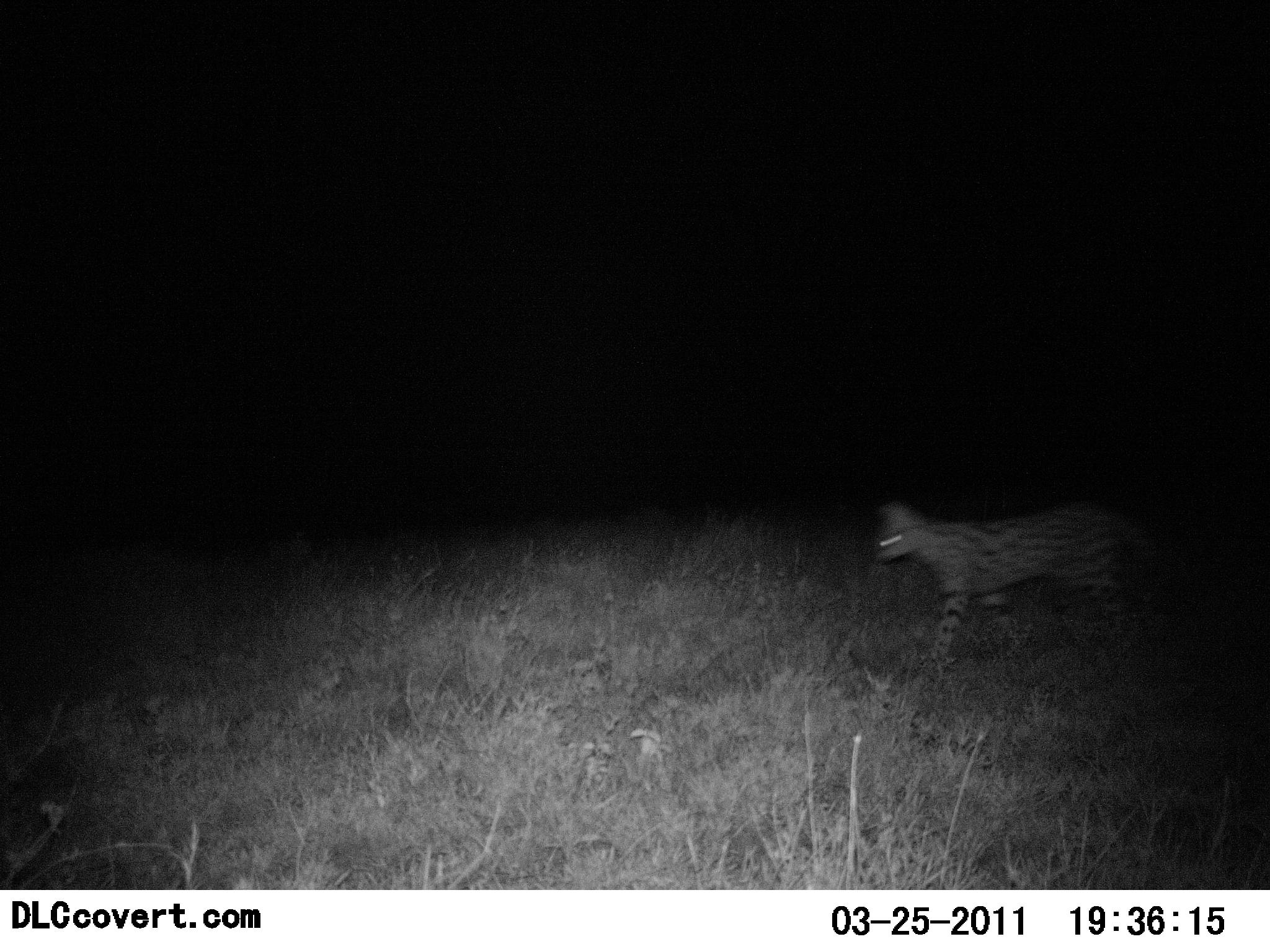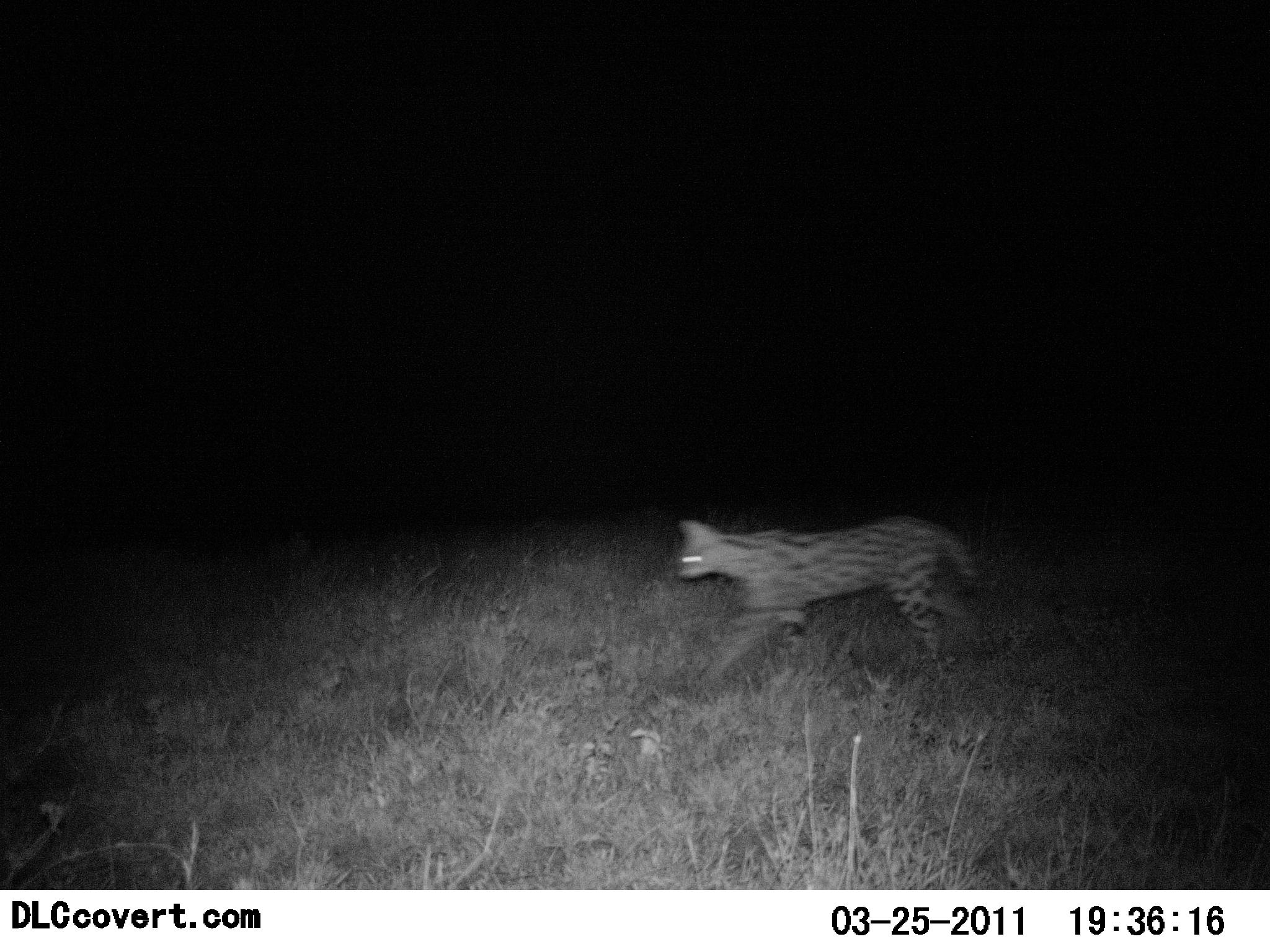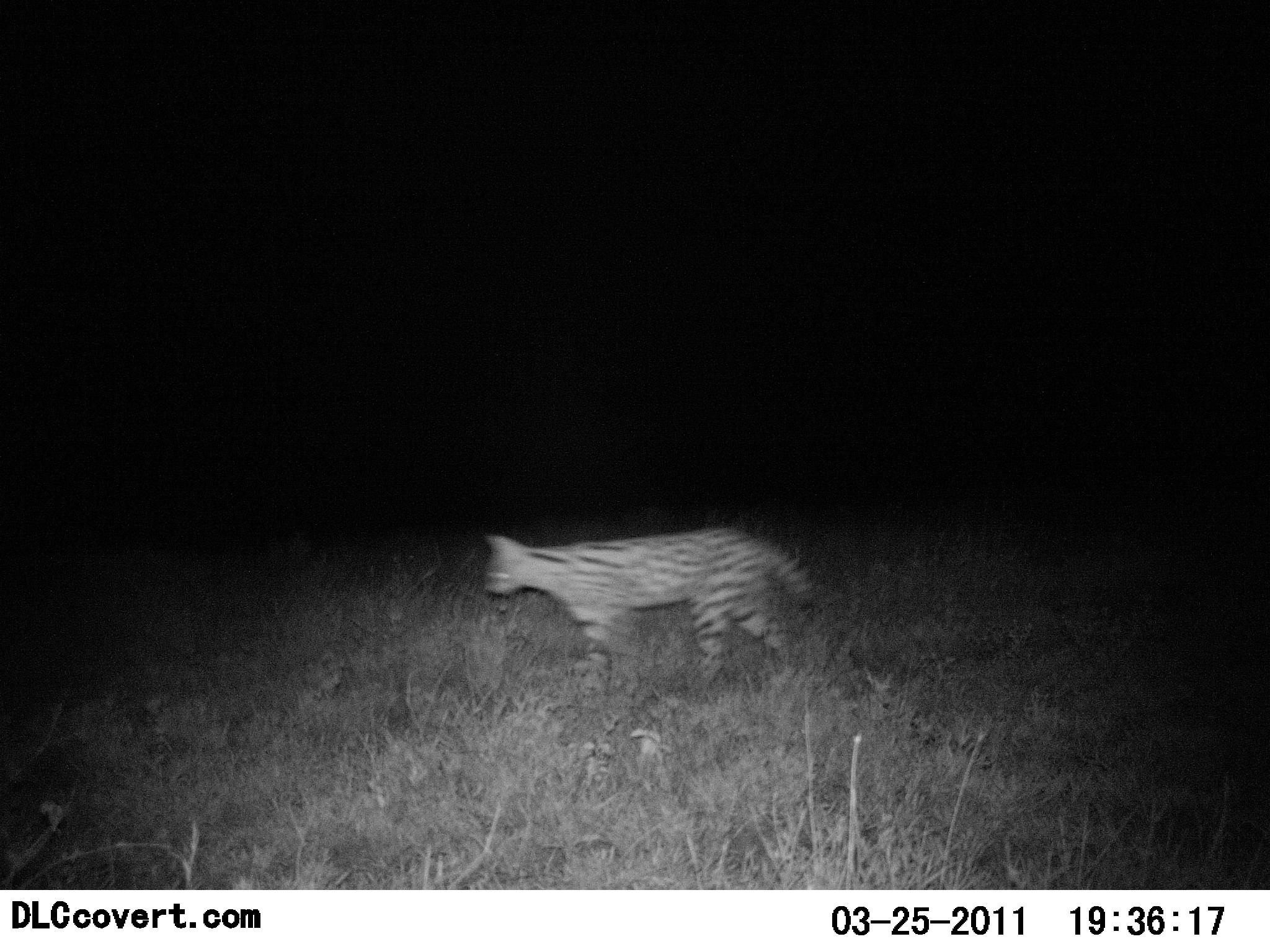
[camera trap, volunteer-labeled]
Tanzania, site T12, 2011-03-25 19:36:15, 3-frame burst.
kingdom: Animalia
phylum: Chordata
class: Mammalia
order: Carnivora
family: Felidae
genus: Leptailurus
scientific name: Leptailurus serval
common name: serval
Serval (Leptailurus serval), count 1. Behavior (volunteer vote fractions): standing 0%, resting 0%, moving 100%, interacting 0%. Young present (vote fraction): 0%. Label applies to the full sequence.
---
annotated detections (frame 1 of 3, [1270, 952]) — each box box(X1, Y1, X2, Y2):
animal: box(869, 493, 1164, 675)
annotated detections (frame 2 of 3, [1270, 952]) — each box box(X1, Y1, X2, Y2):
animal: box(672, 516, 985, 694)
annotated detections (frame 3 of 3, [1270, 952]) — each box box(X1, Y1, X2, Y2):
animal: box(480, 524, 829, 705)